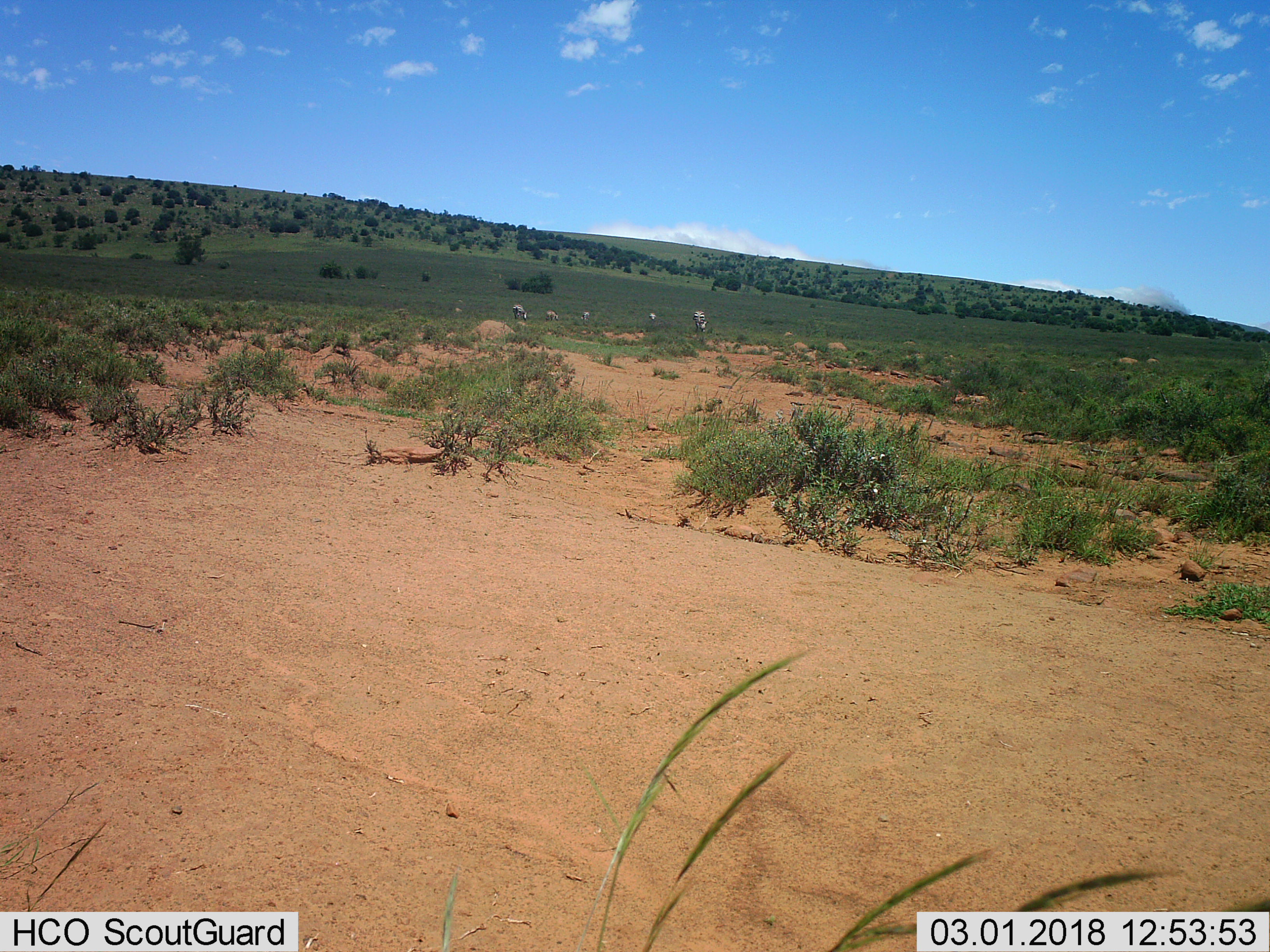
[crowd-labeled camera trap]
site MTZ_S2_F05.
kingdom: Animalia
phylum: Chordata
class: Mammalia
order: Perissodactyla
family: Equidae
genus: Equus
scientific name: Equus zebra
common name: mountain zebra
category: zebramountain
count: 5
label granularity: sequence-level